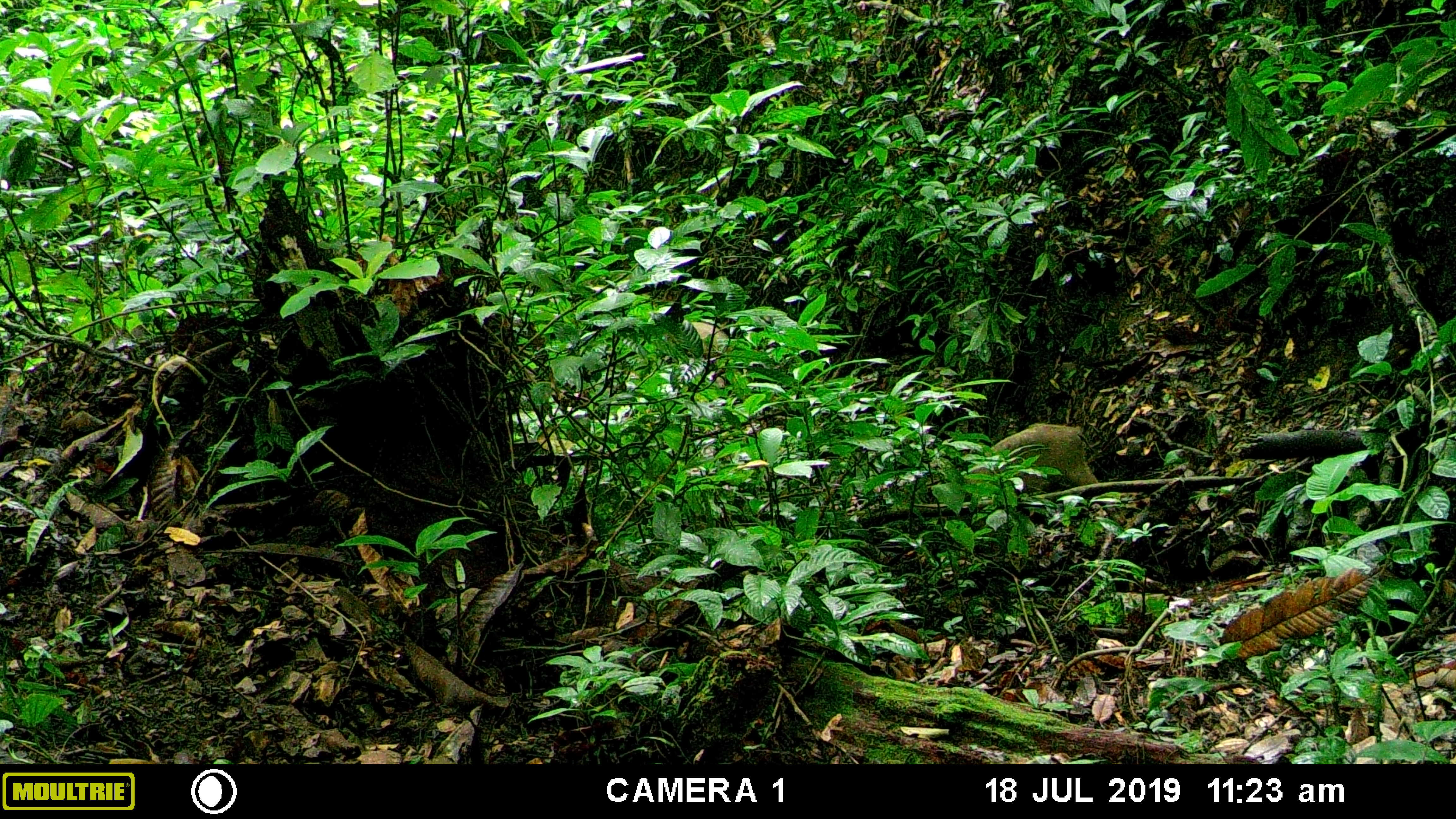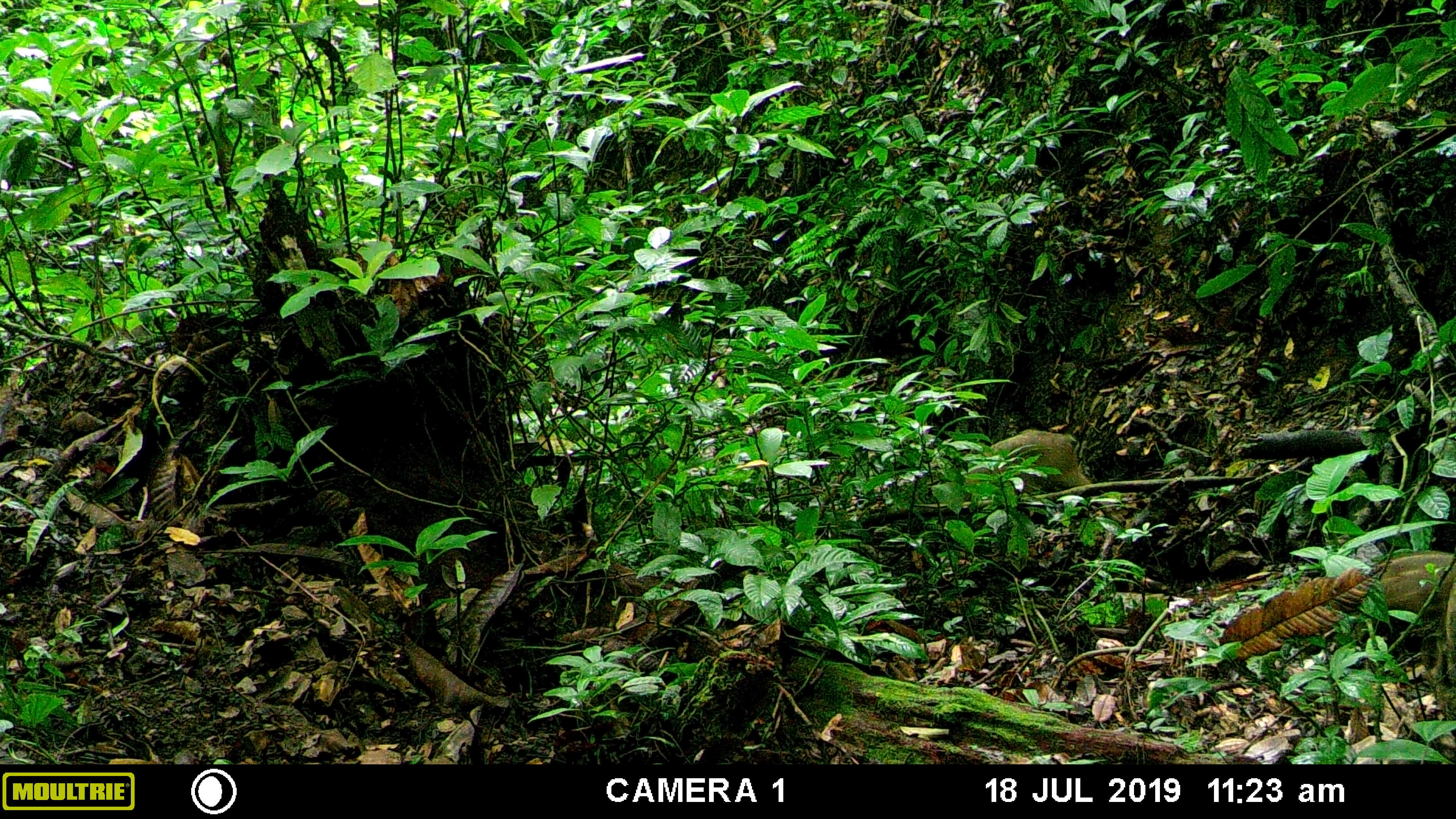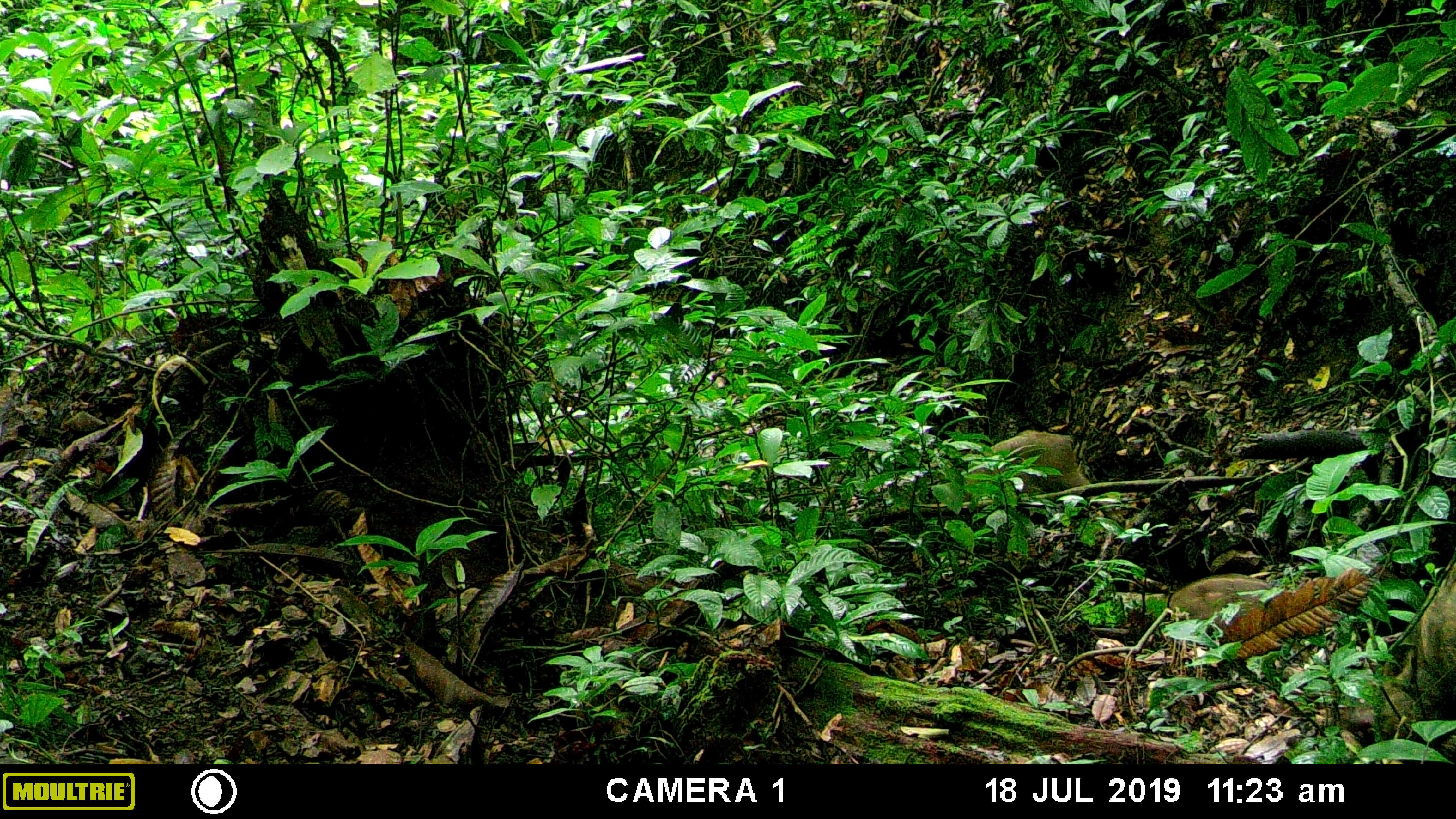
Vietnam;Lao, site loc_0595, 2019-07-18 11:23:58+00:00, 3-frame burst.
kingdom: Animalia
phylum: Chordata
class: Mammalia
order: Artiodactyla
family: Suidae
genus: Sus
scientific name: Sus scrofa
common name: eurasian wild pig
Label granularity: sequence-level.